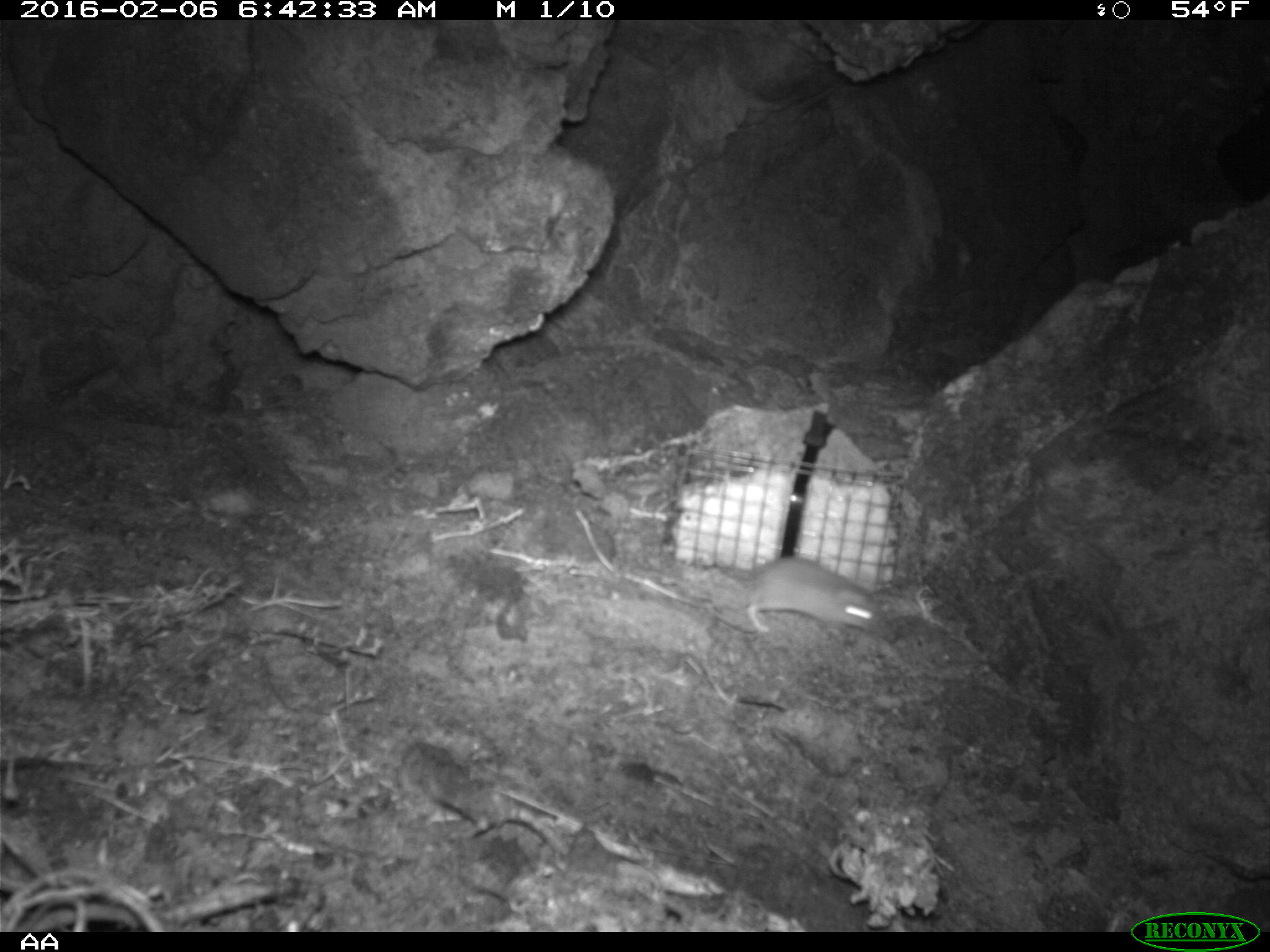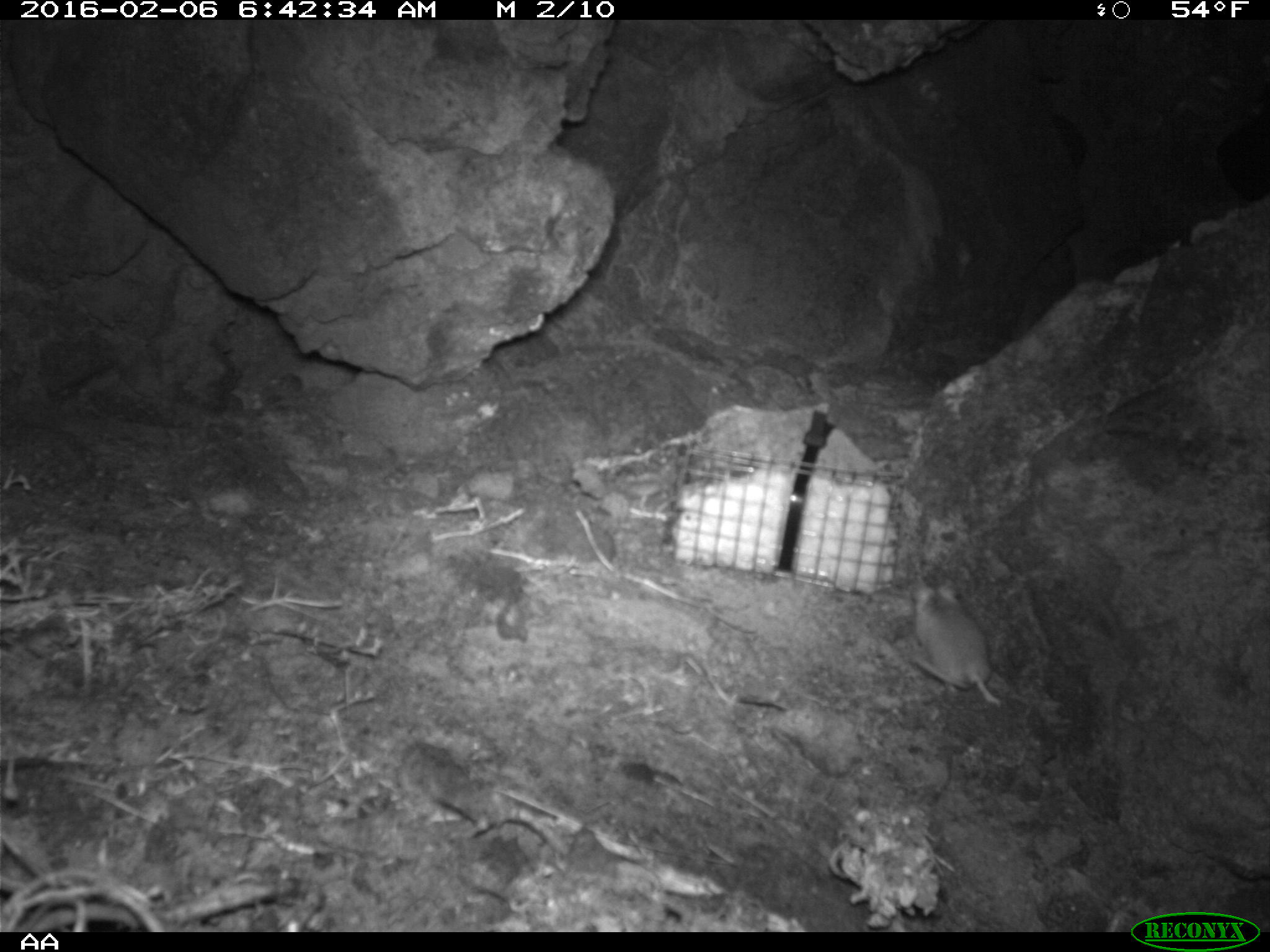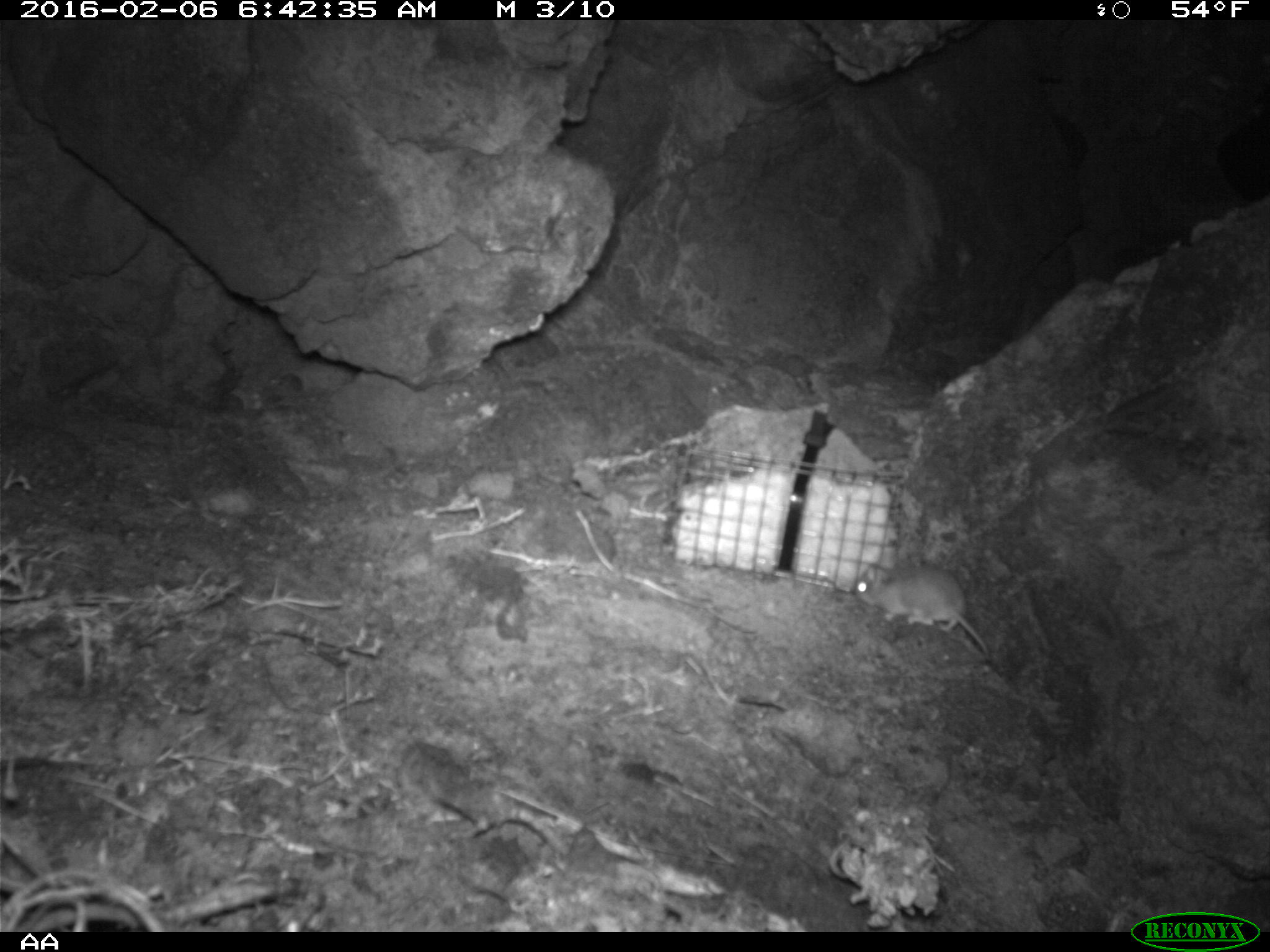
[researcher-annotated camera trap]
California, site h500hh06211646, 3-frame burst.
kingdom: Animalia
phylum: Chordata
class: Mammalia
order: Rodentia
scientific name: Rodentia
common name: rodent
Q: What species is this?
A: Rodent (Rodentia).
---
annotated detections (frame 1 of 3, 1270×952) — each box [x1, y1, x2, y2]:
rodent: [717, 554, 880, 633]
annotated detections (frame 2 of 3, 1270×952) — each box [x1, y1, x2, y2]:
rodent: [909, 579, 1001, 705]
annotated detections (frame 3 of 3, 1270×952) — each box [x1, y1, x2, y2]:
rodent: [852, 562, 988, 653]